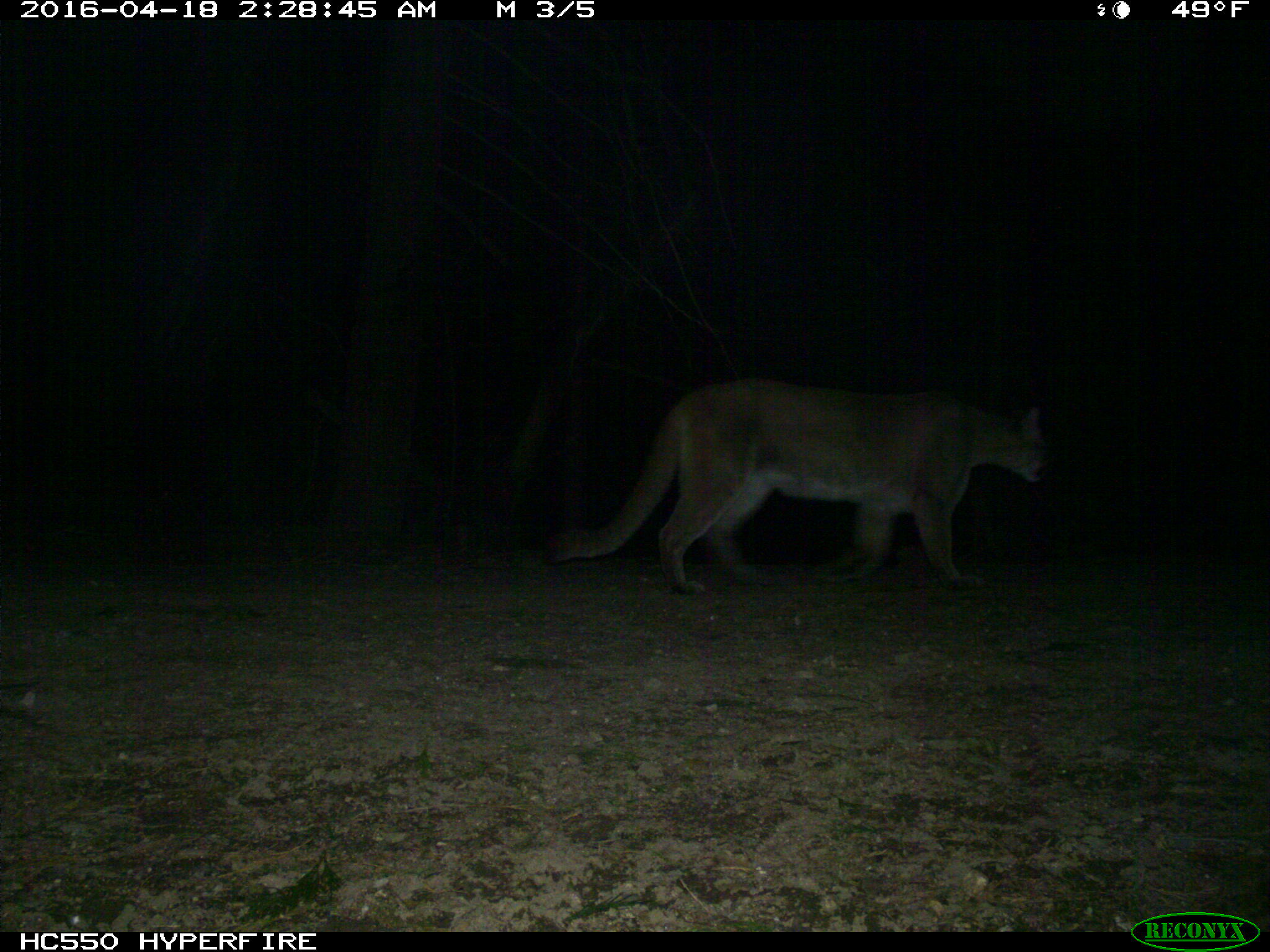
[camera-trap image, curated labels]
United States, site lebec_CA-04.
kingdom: Animalia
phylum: Chordata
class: Mammalia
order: Carnivora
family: Felidae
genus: Puma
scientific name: Puma concolor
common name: mountain lion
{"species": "Puma concolor (mountain lion)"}